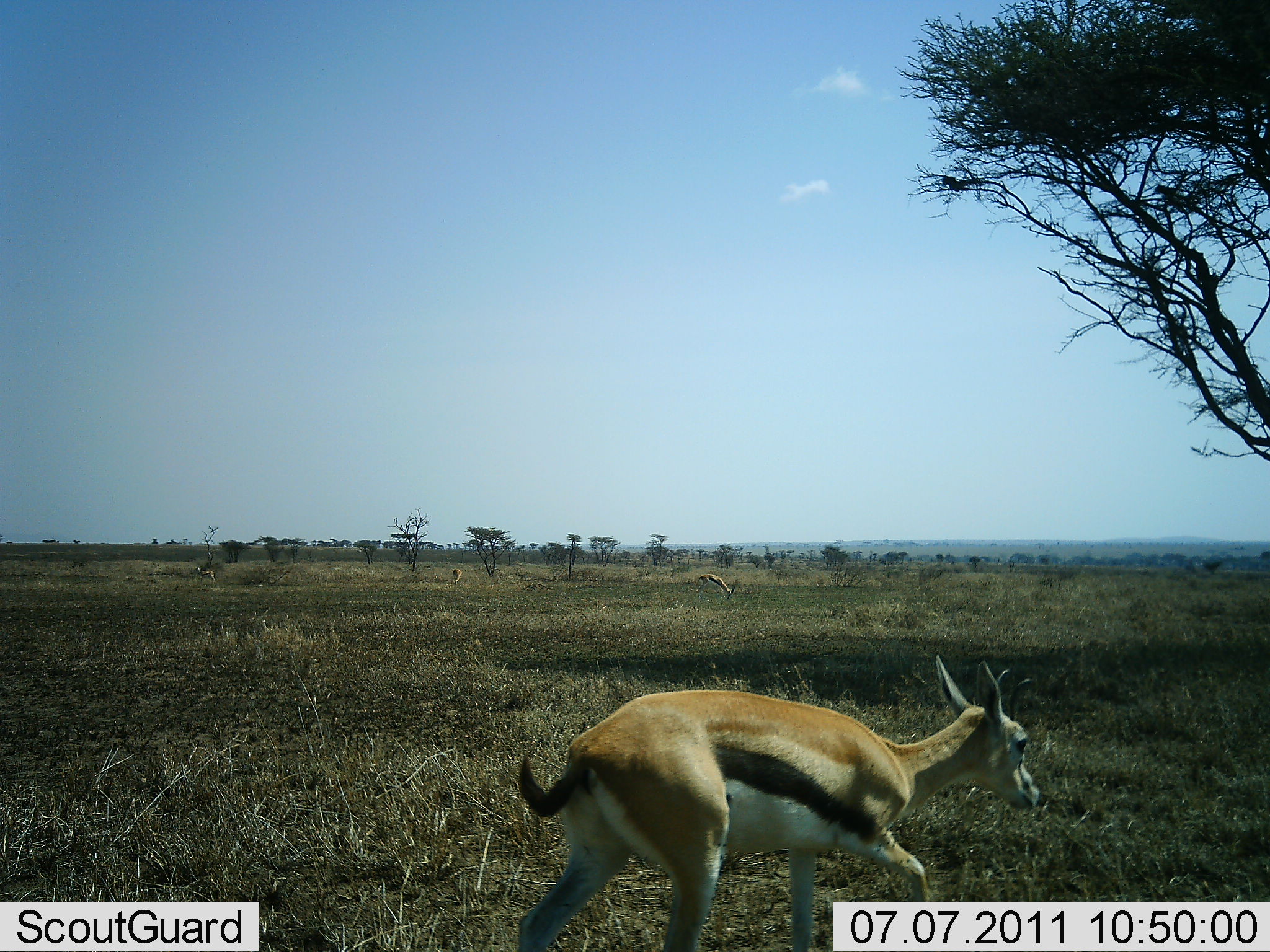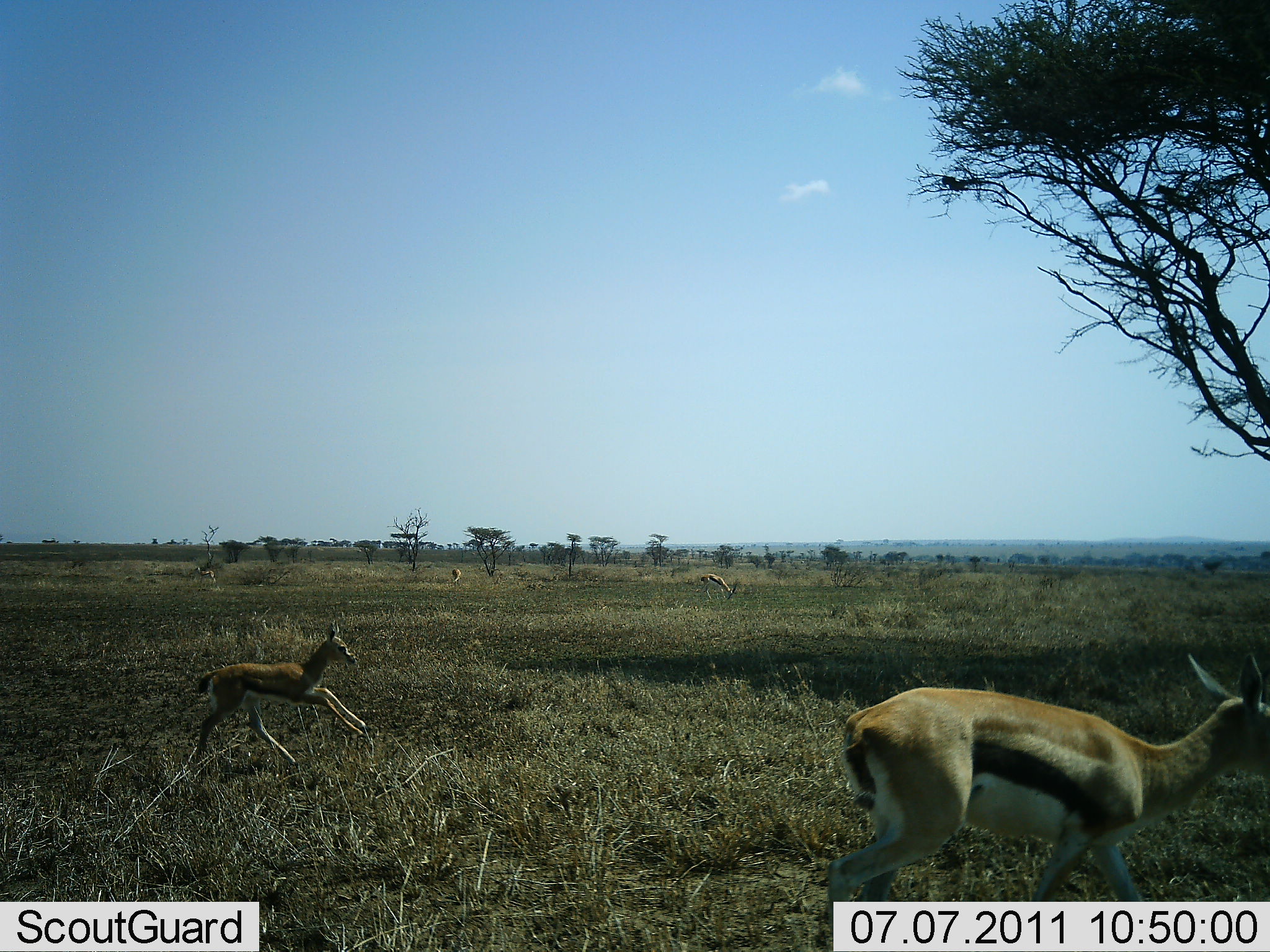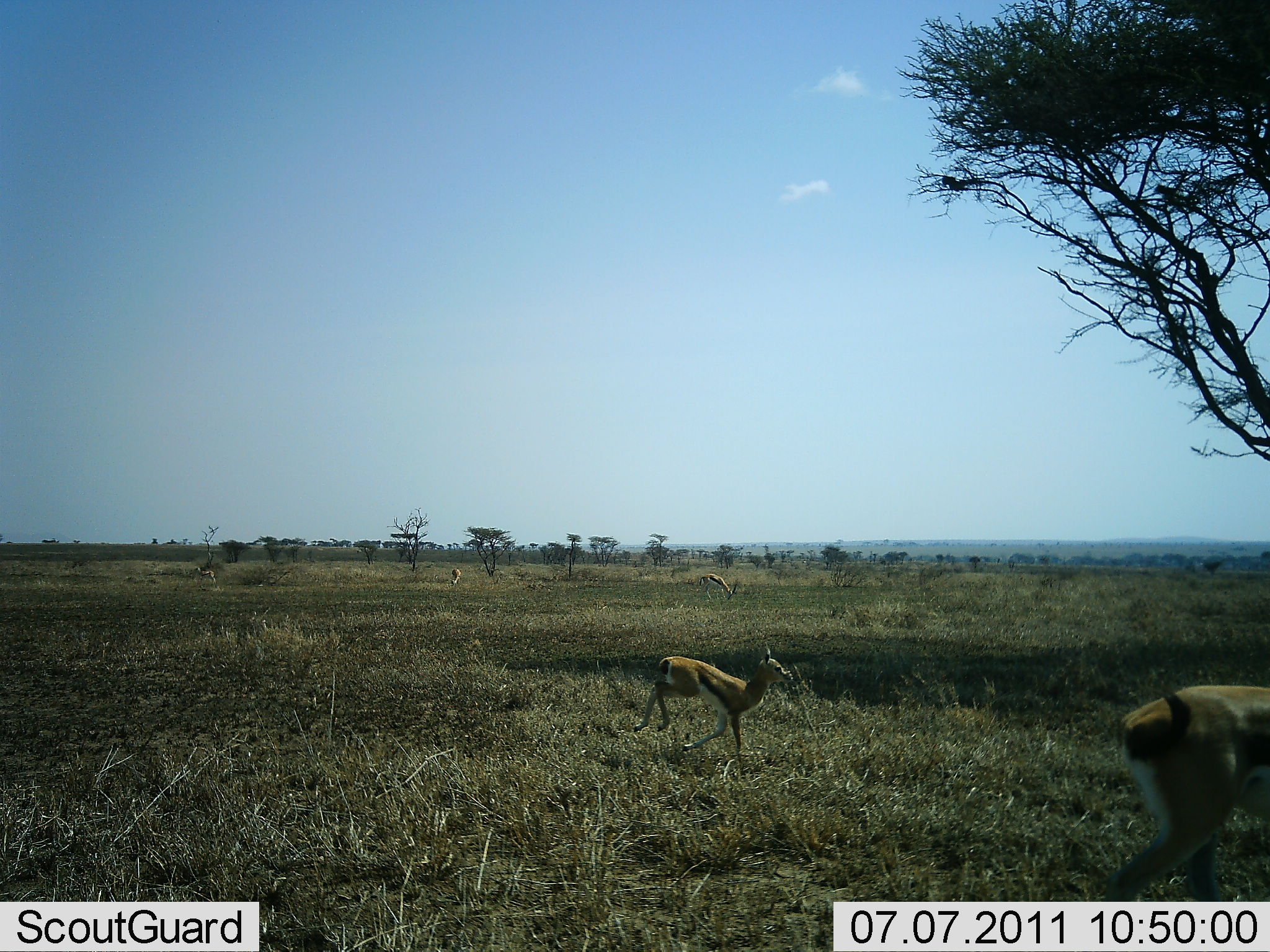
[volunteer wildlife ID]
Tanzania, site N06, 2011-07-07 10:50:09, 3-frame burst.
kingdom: Animalia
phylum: Chordata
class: Mammalia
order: Artiodactyla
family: Bovidae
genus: Eudorcas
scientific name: Eudorcas thomsonii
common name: thomson's gazelle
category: gazellethomsons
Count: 5.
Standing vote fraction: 25%.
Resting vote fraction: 0%.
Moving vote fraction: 100%.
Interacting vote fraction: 0%.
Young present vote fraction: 75%.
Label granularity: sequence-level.